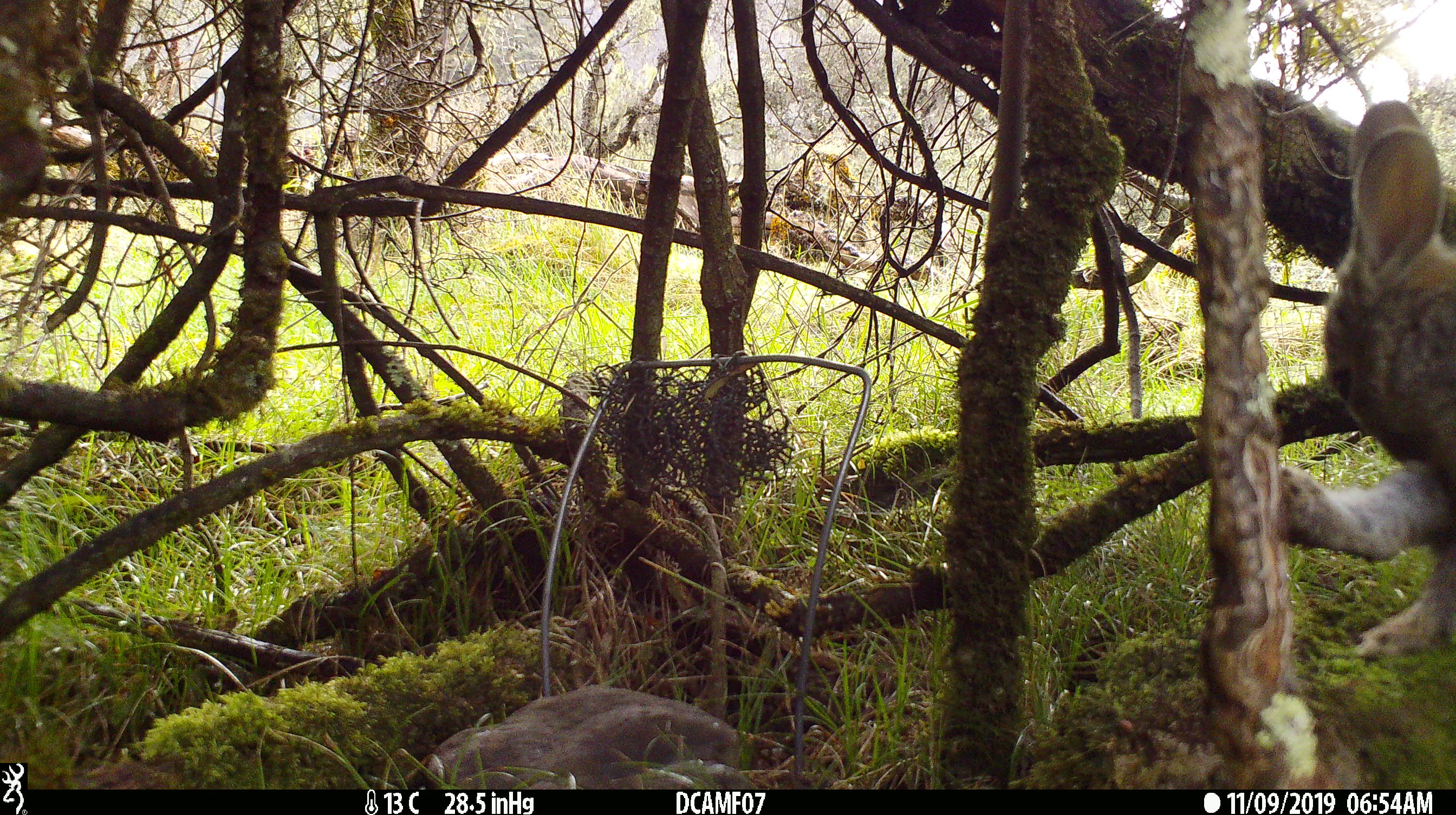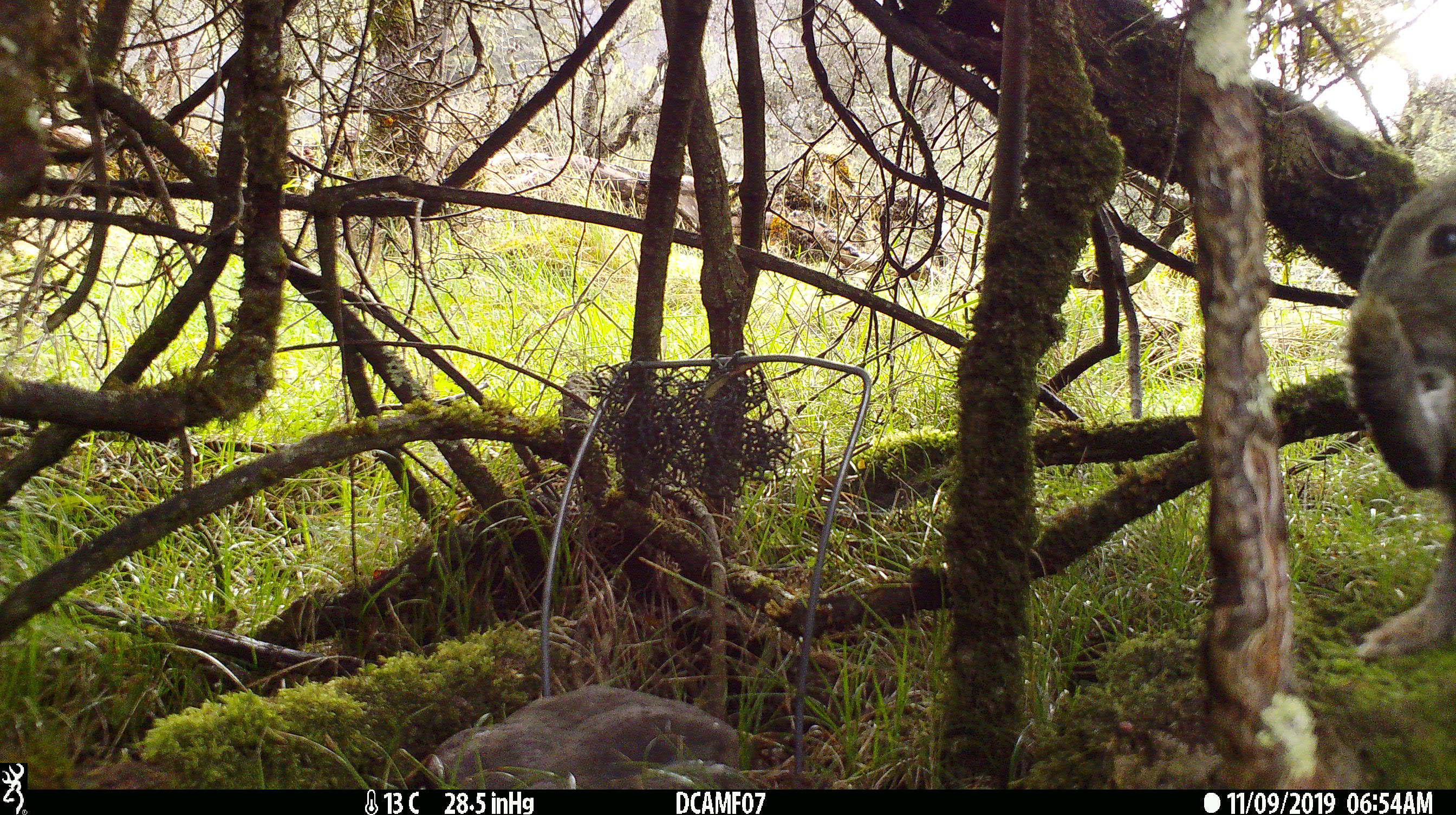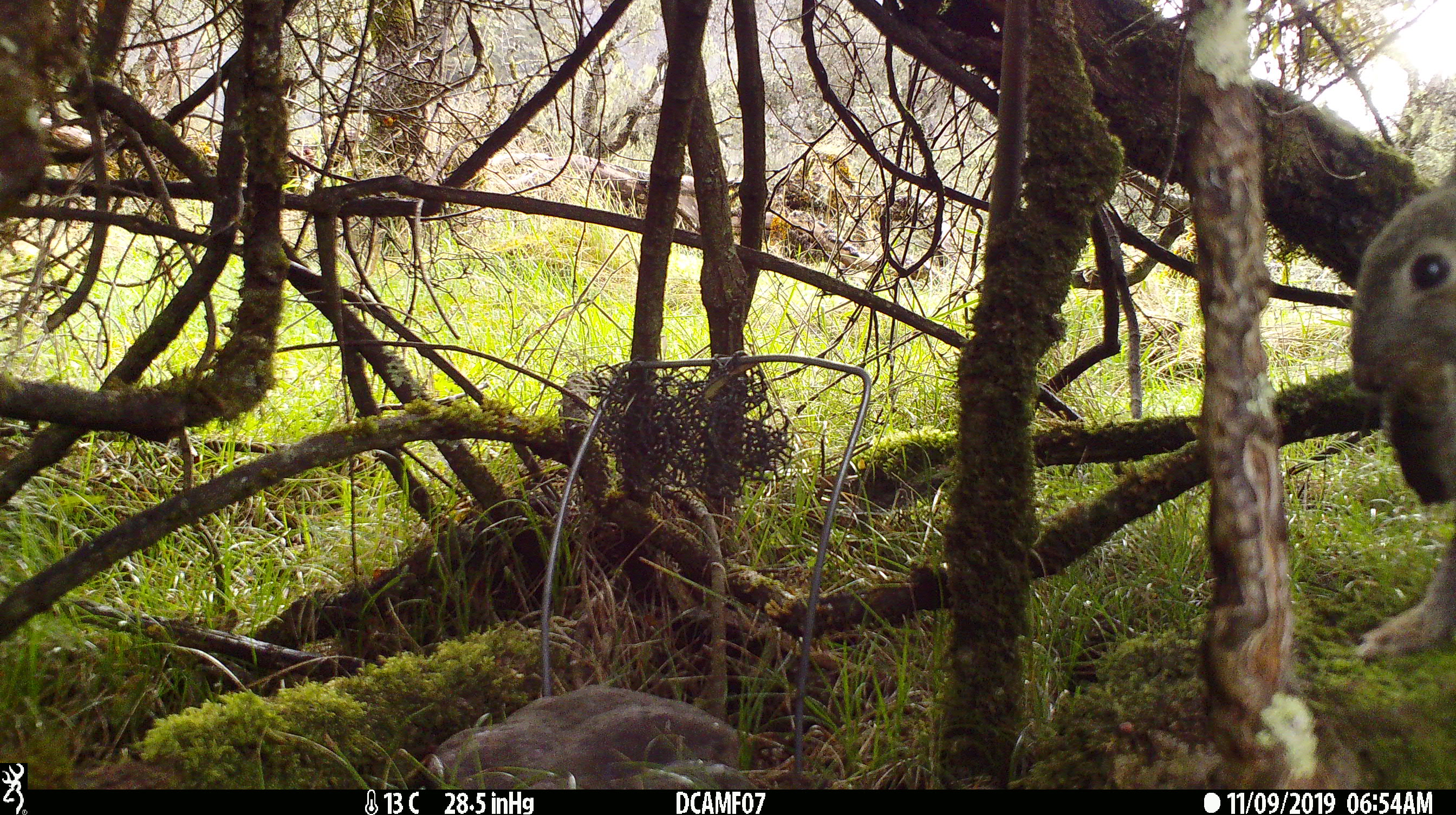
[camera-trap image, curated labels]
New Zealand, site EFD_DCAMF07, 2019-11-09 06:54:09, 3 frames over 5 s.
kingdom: Animalia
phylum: Chordata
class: Mammalia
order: Lagomorpha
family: Leporidae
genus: Oryctolagus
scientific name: Oryctolagus cuniculus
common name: european rabbit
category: rabbit